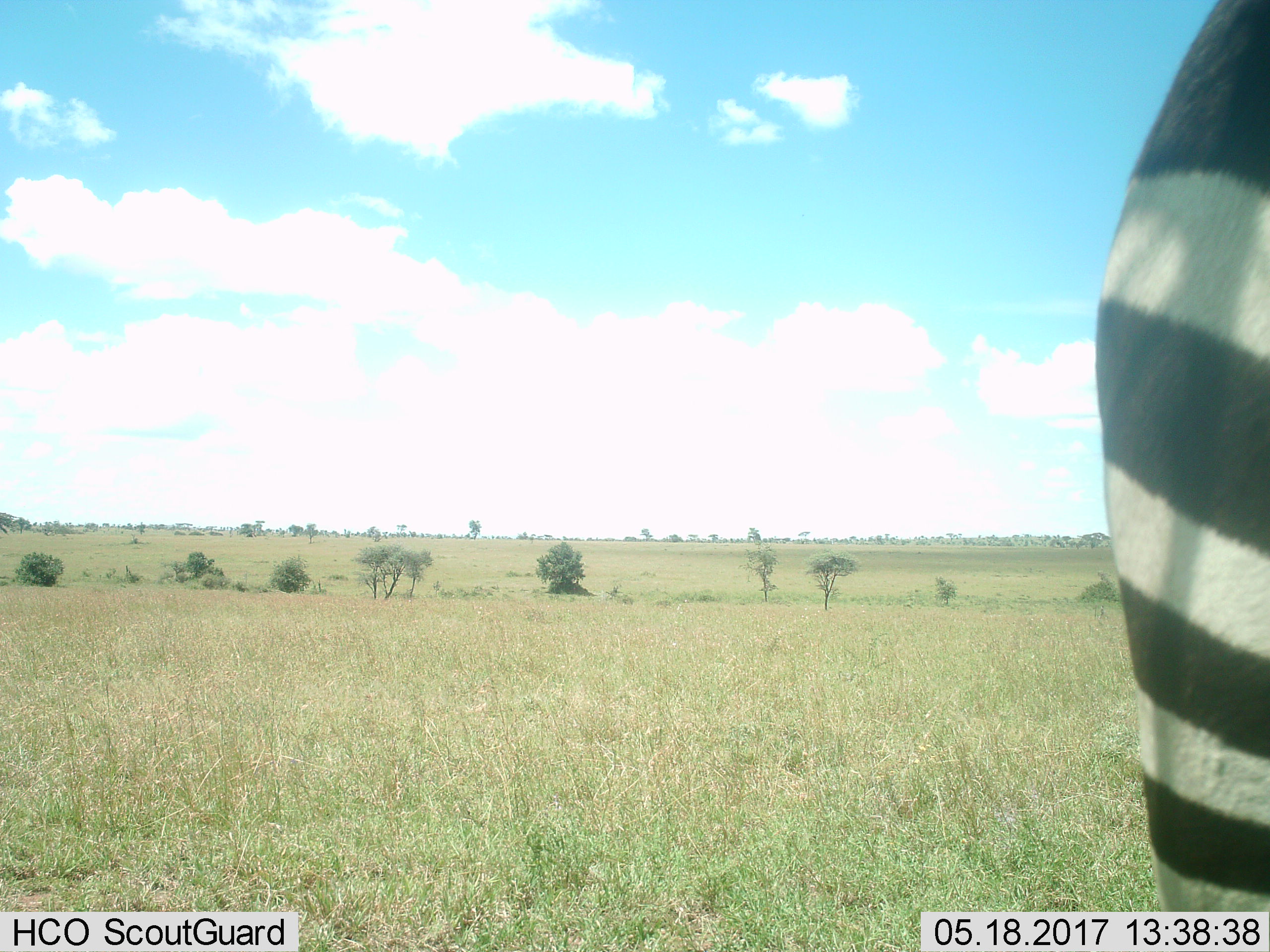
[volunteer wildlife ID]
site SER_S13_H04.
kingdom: Animalia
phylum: Chordata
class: Mammalia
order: Perissodactyla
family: Equidae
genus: Equus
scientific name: Equus quagga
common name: plains zebra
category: zebraplains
Zebraplains (plains zebra) (Equus quagga), count 1. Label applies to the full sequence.